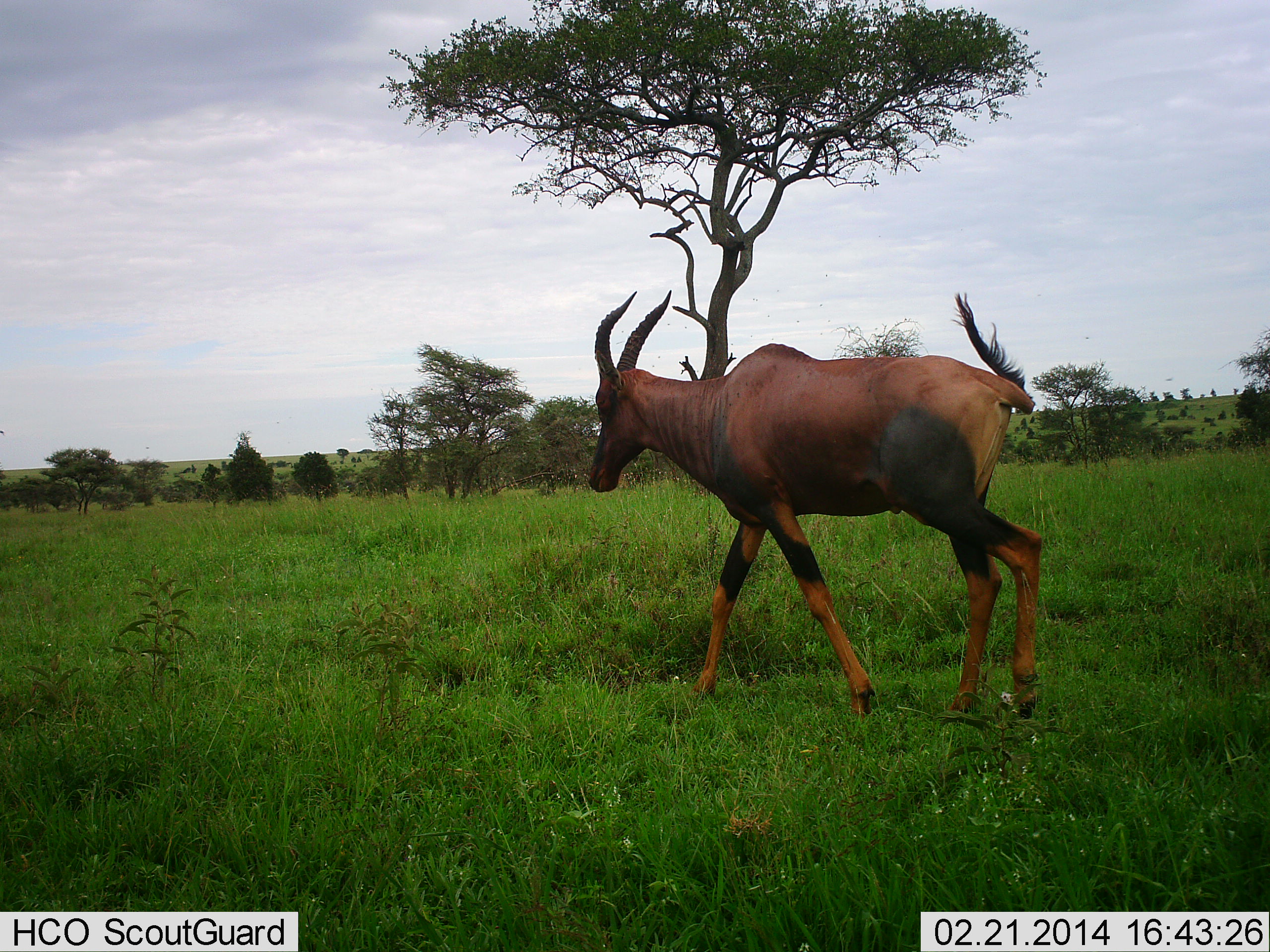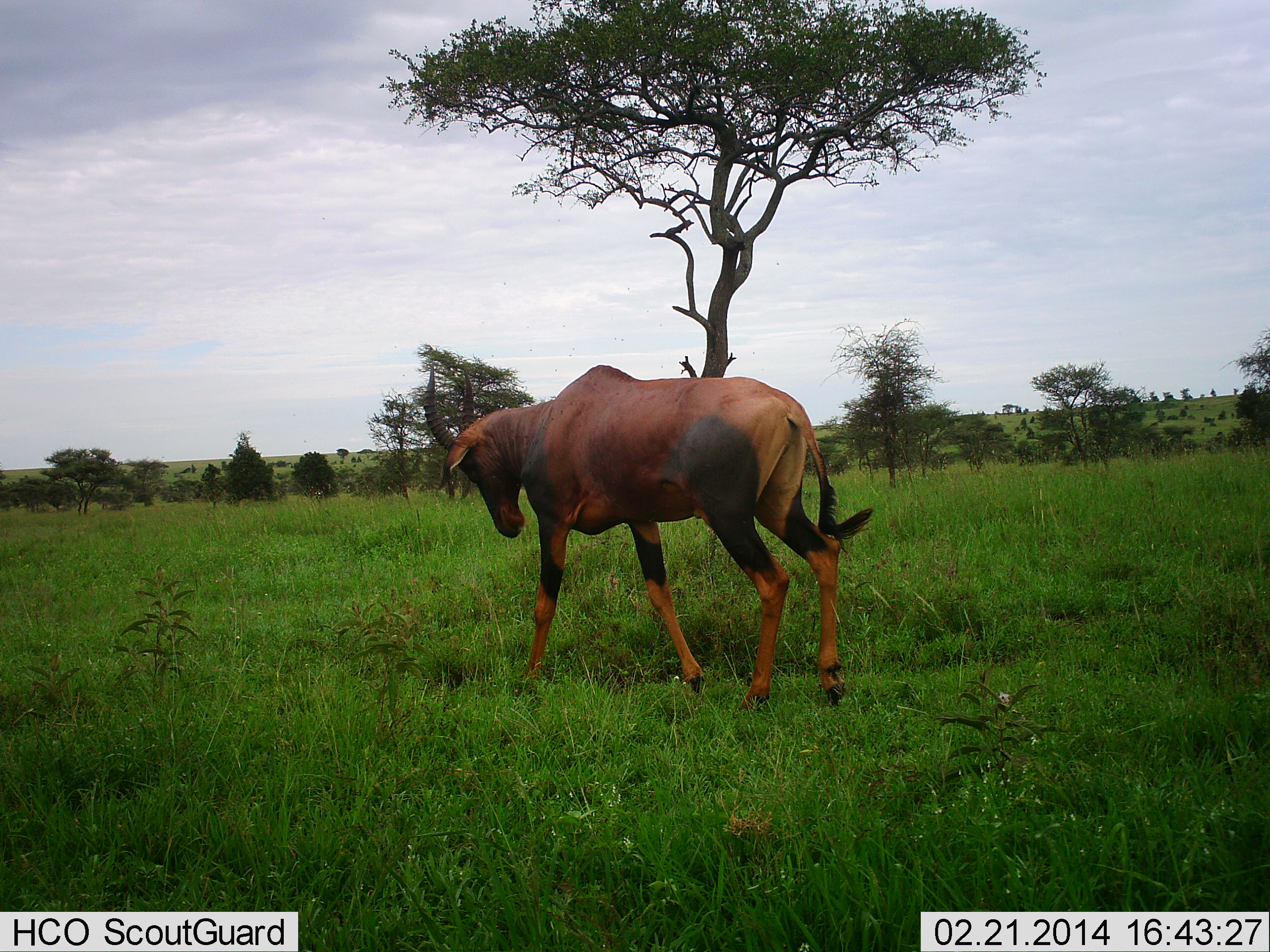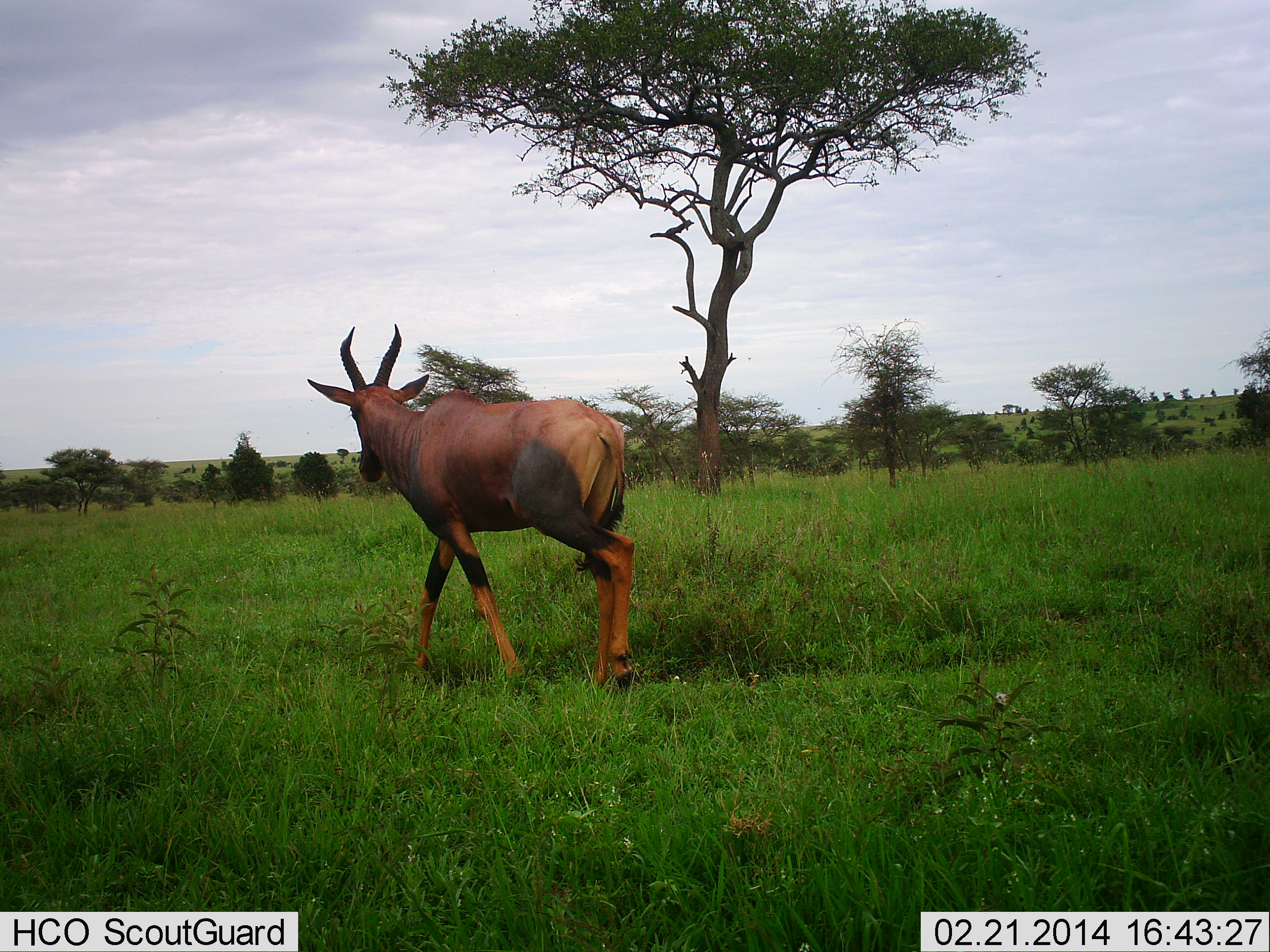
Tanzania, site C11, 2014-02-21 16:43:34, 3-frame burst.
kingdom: Animalia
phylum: Chordata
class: Mammalia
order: Artiodactyla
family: Bovidae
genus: Damaliscus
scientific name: Damaliscus lunatus jimela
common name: topi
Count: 1.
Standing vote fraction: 0%.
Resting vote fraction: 0%.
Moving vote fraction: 100%.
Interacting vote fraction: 0%.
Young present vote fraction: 0%.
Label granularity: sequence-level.